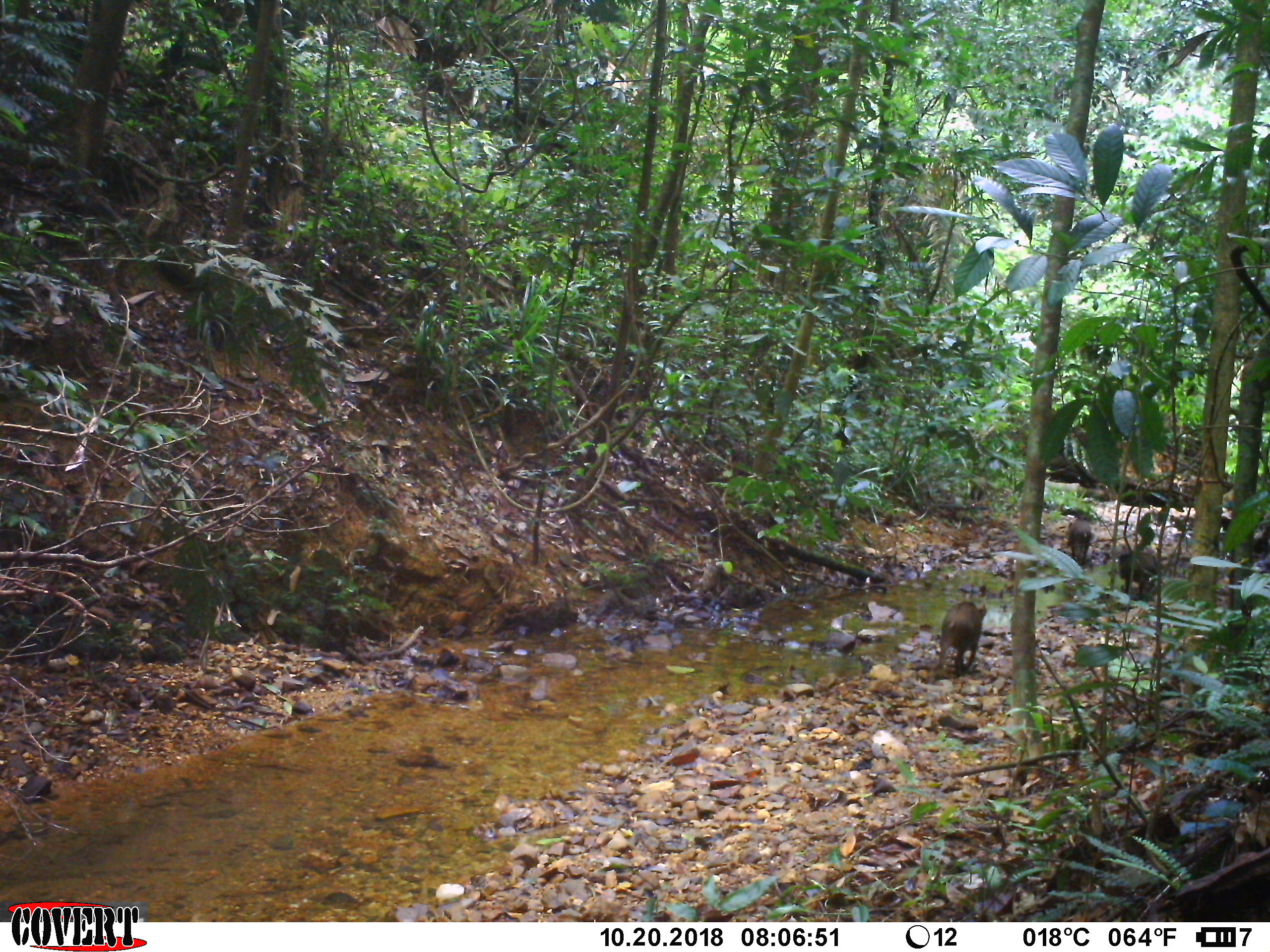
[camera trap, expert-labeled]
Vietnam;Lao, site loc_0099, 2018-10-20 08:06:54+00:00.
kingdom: Animalia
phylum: Chordata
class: Mammalia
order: Artiodactyla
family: Suidae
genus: Sus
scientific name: Sus scrofa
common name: eurasian wild pig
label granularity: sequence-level